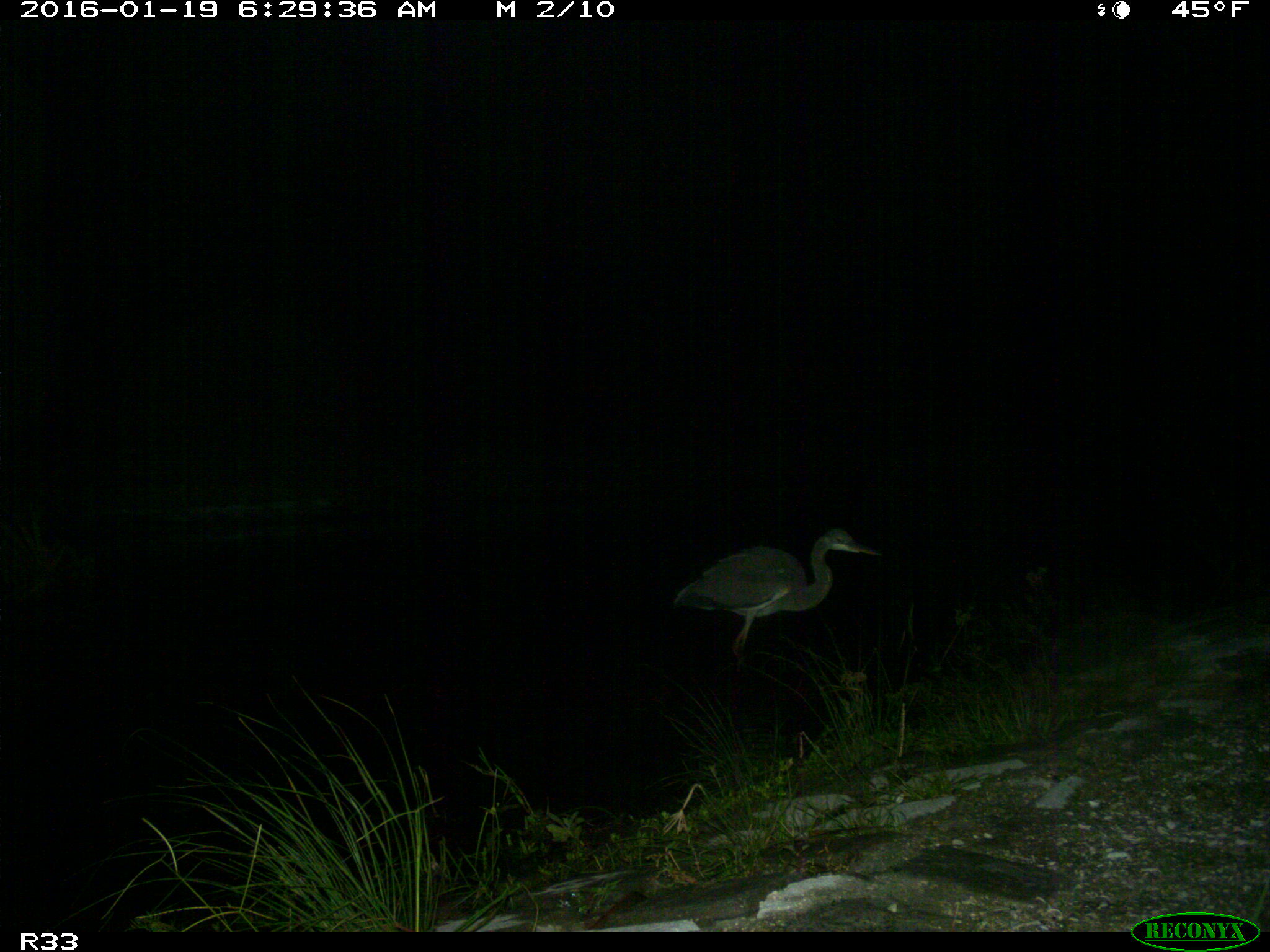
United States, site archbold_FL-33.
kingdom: Animalia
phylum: Chordata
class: Aves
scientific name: Aves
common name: birds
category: unidentified bird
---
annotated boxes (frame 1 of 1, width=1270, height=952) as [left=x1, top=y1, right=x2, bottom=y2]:
animal: [left=673, top=526, right=884, bottom=663]